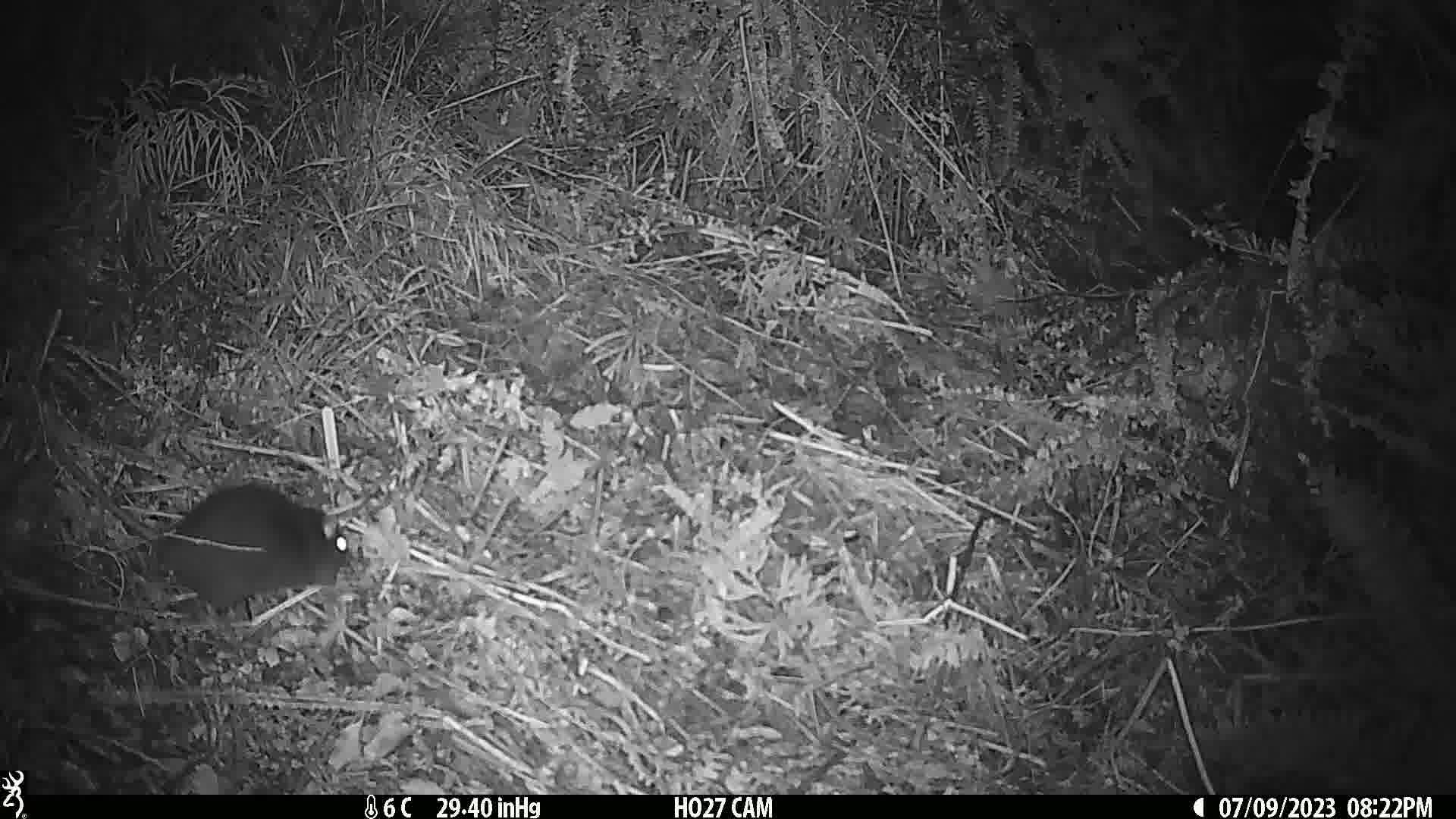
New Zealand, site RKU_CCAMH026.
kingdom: Animalia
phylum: Chordata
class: Mammalia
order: Rodentia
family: Muridae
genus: Rattus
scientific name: Rattus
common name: rat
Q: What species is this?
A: Rat (Rattus).